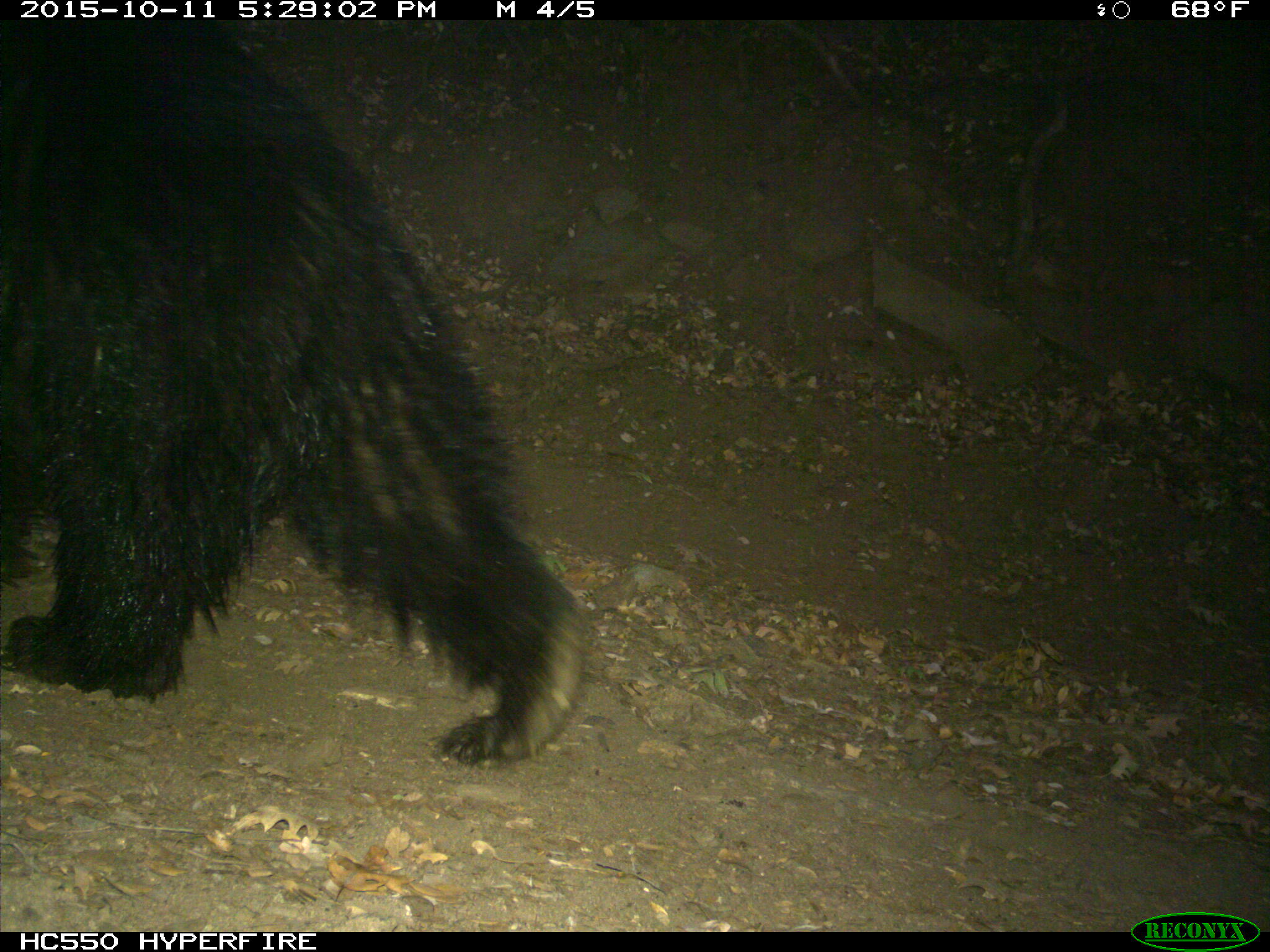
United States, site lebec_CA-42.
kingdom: Animalia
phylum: Chordata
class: Mammalia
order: Carnivora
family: Ursidae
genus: Ursus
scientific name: Ursus americanus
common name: american black bear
Ursus americanus (american black bear).